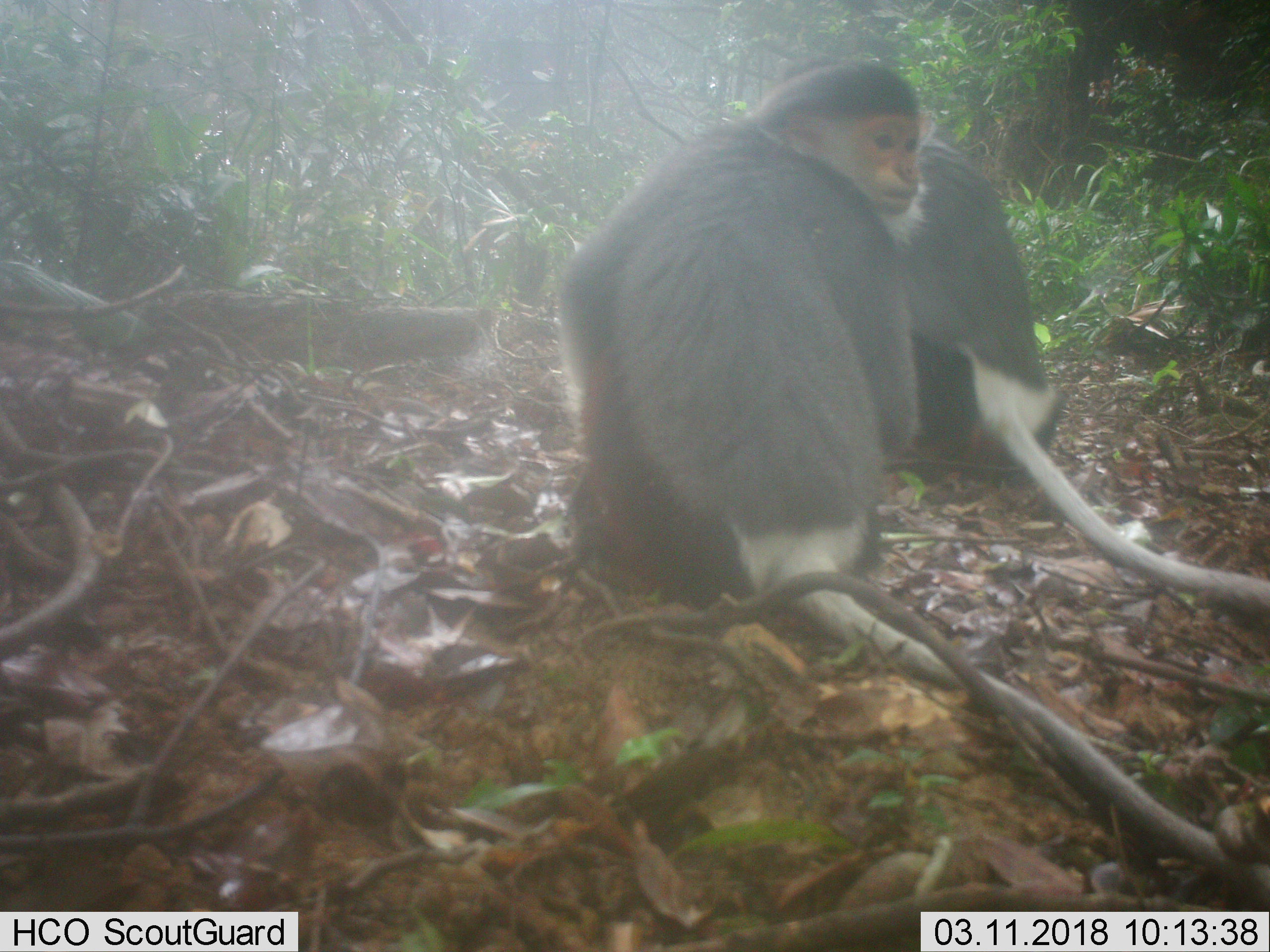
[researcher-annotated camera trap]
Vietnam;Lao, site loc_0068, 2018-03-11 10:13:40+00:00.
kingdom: Animalia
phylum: Chordata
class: Mammalia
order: Primates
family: Cercopithecidae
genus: Pygathrix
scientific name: Pygathrix nemaeus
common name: red-shanked douc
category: red shanked douc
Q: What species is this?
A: Red shanked douc (red-shanked douc) (Pygathrix nemaeus).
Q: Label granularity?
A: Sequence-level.